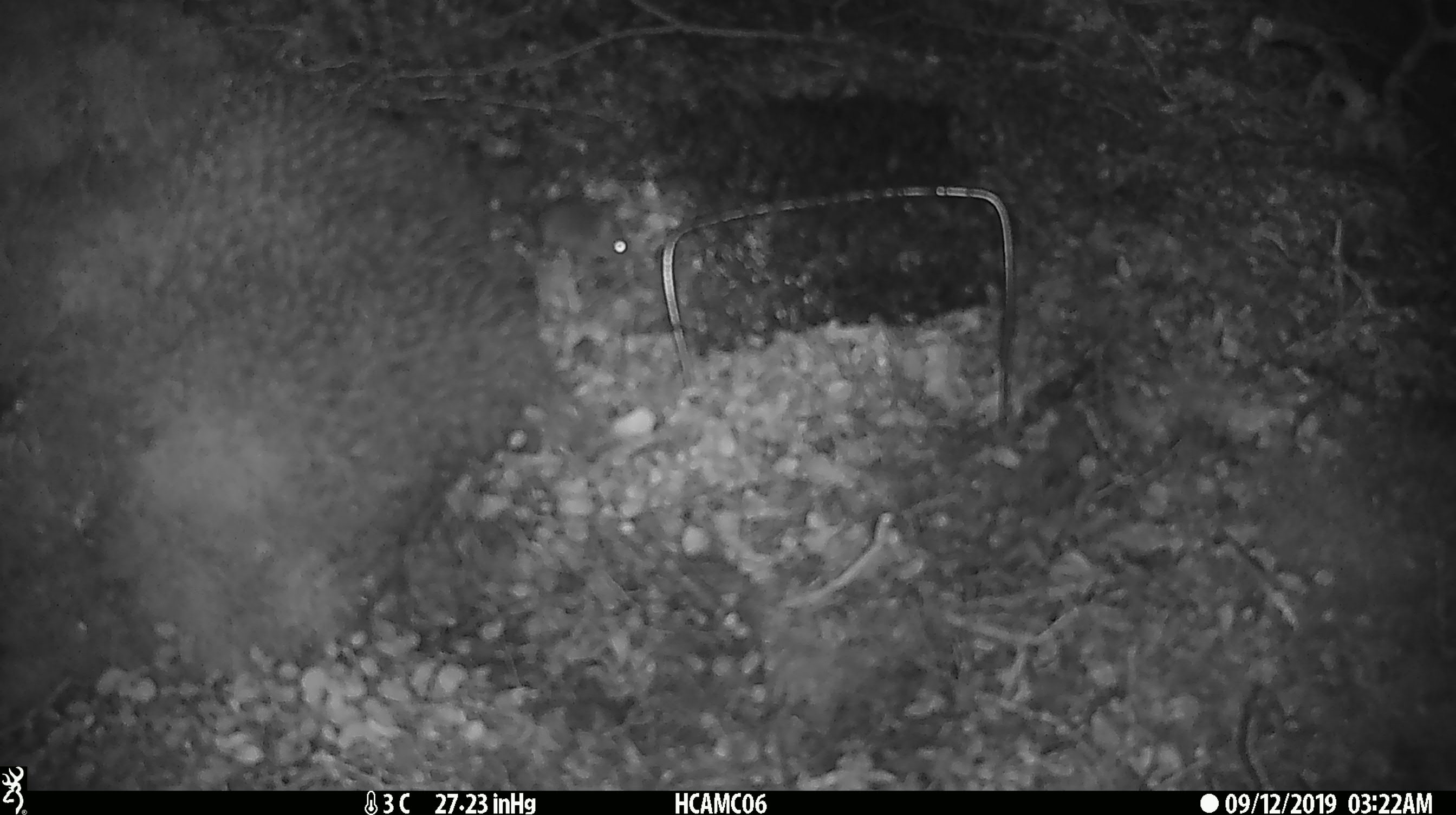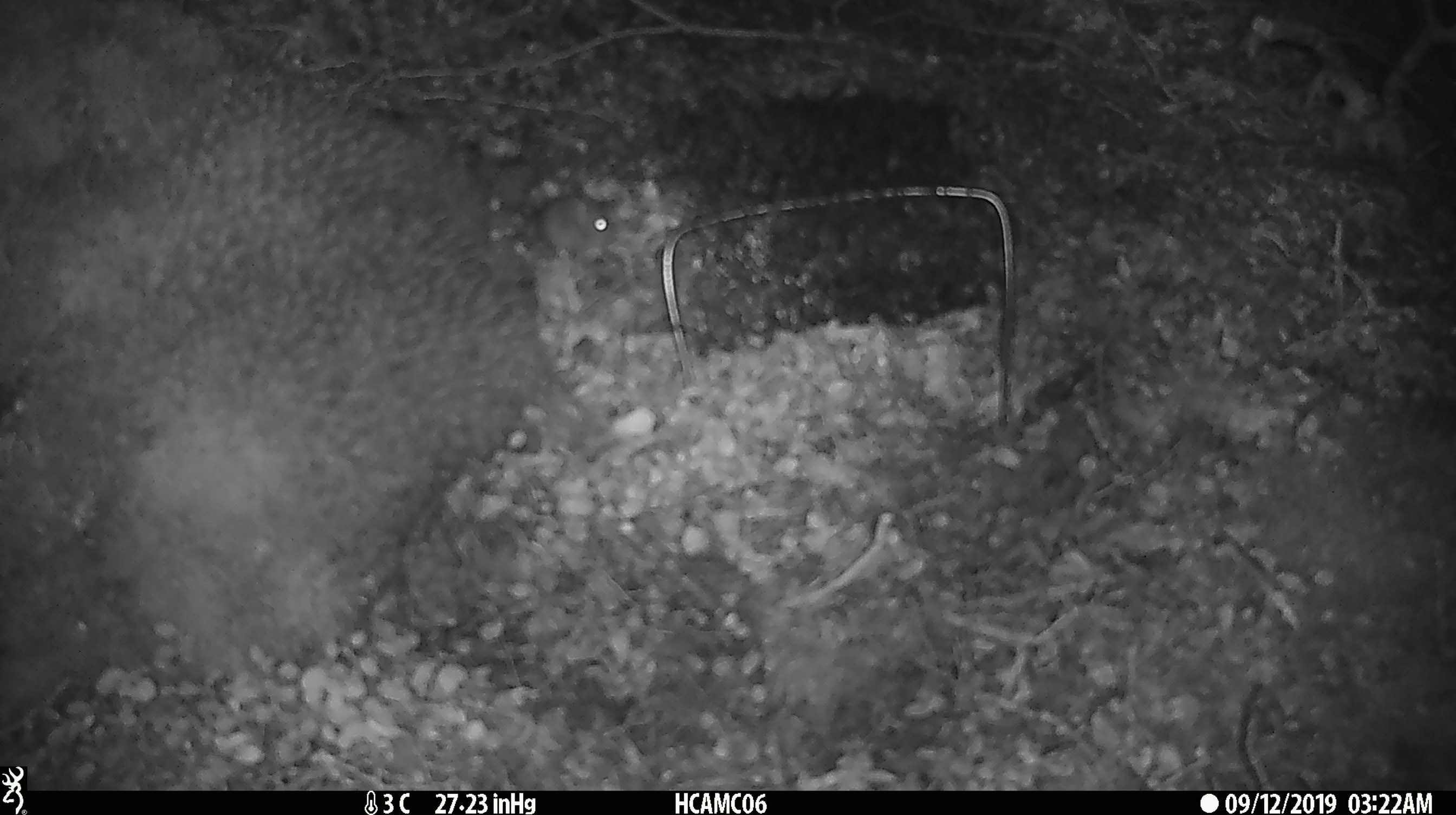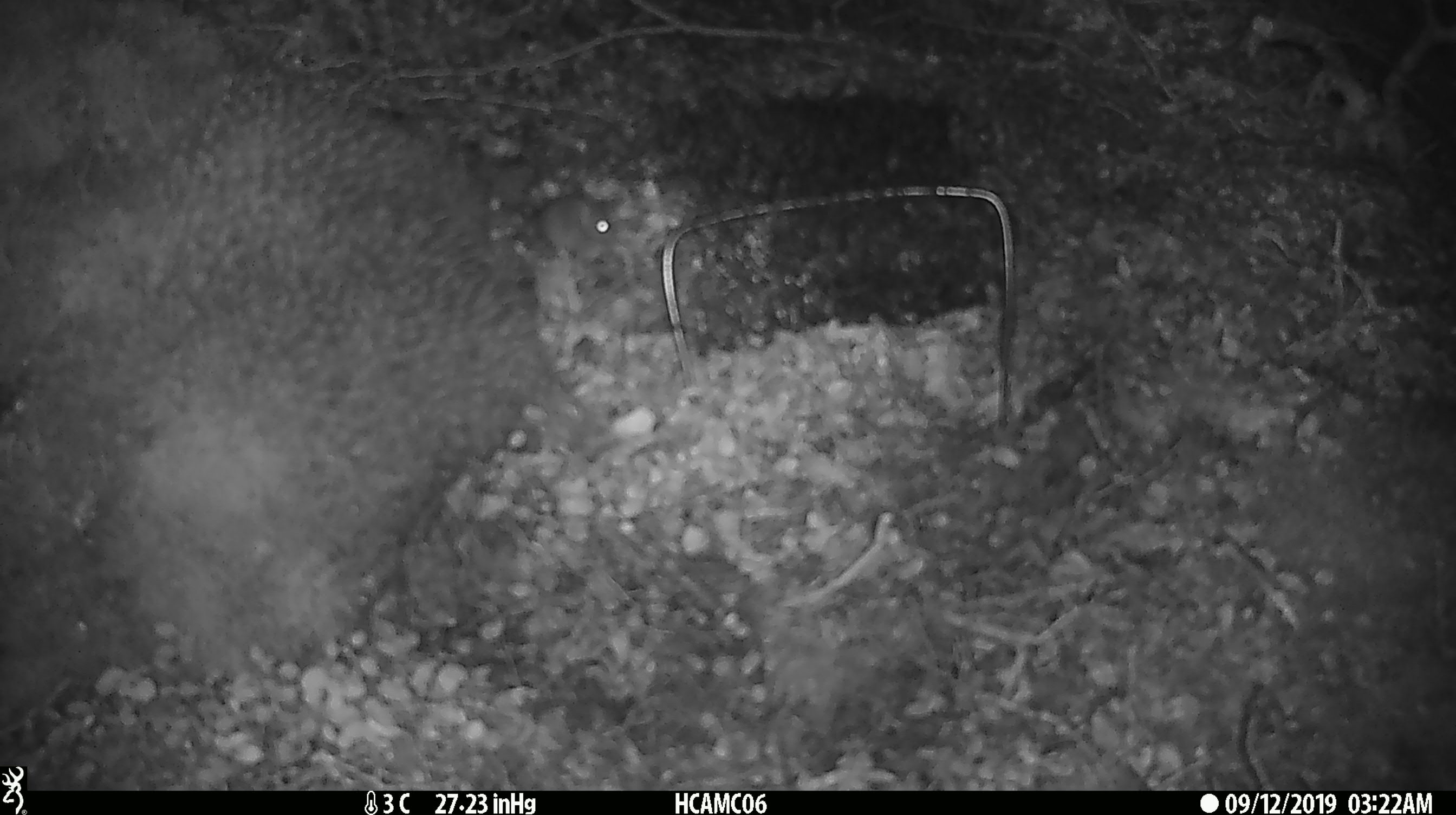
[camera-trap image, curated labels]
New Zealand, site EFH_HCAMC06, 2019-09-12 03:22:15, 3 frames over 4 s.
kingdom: Animalia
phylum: Chordata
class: Mammalia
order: Rodentia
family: Muridae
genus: Mus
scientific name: Mus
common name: mouse